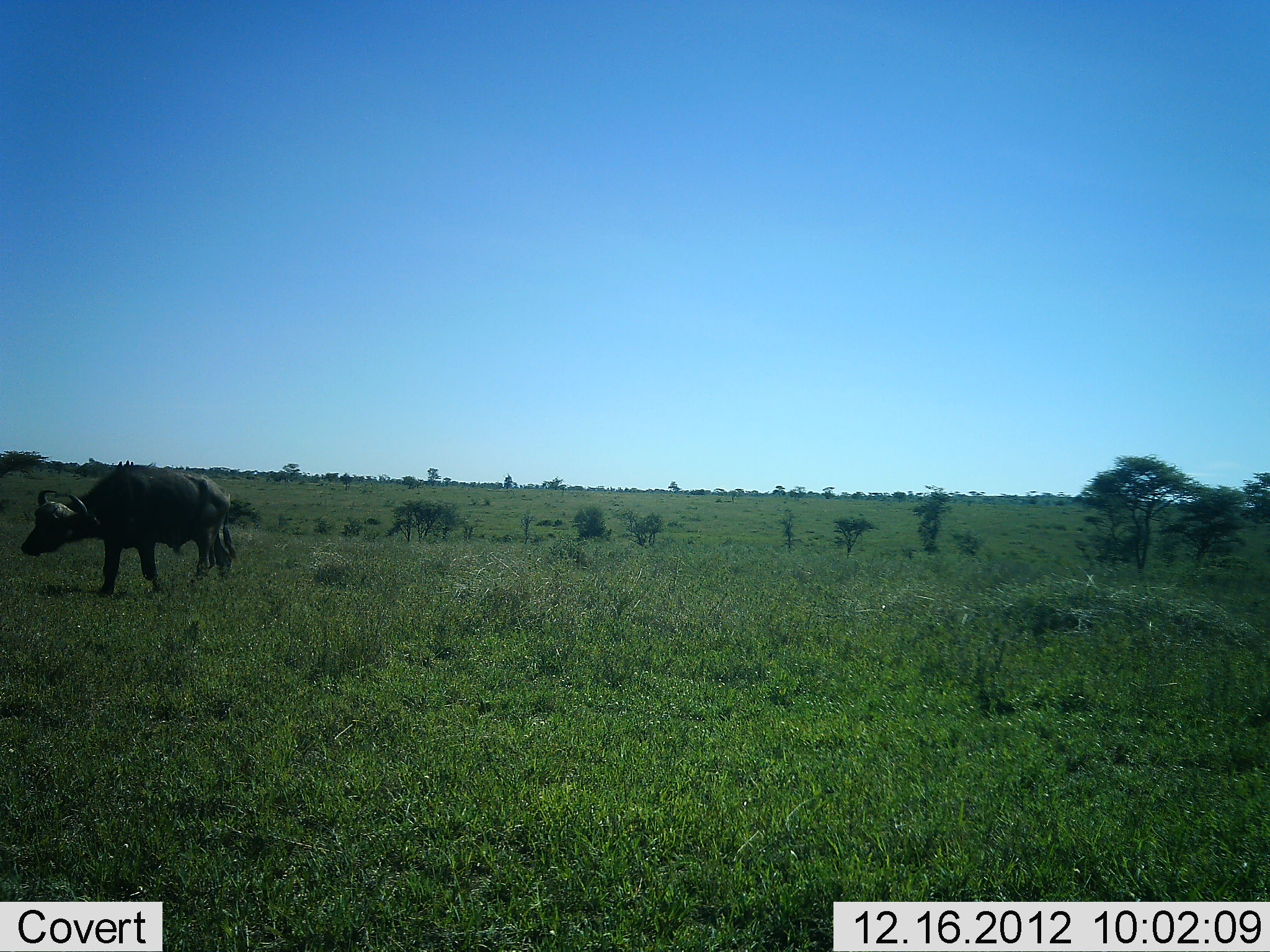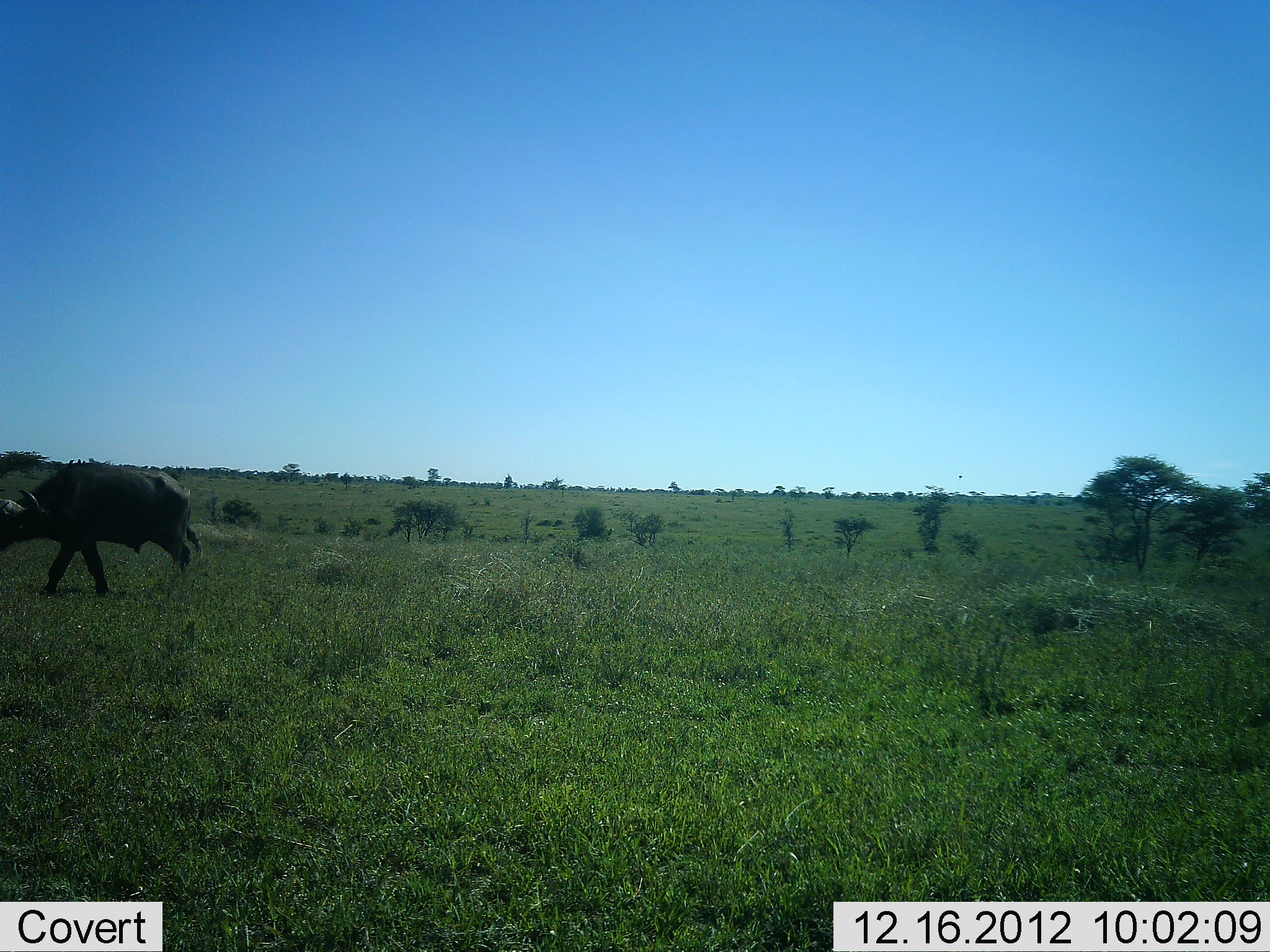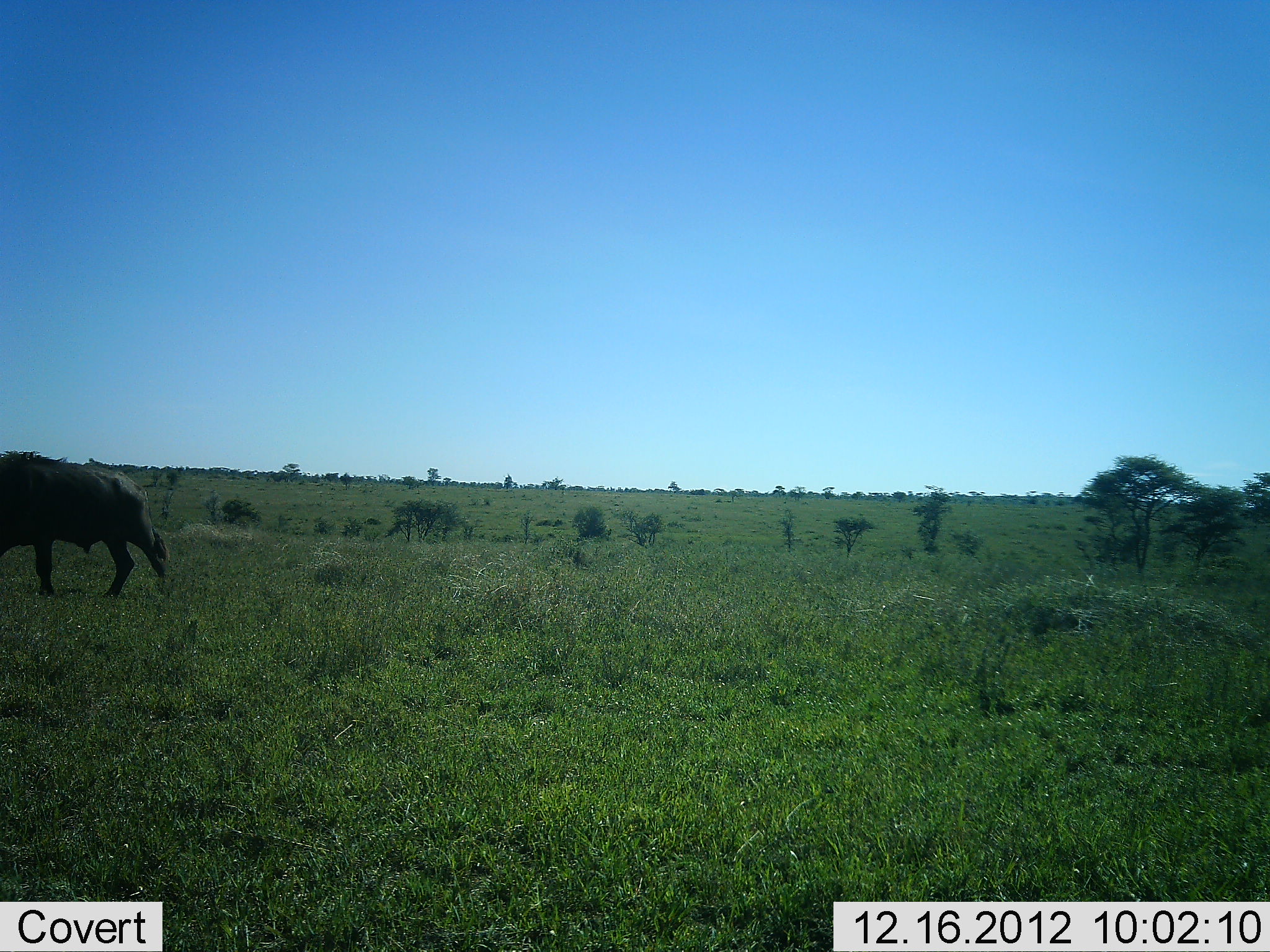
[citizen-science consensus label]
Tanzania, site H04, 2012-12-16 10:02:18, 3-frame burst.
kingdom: Animalia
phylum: Chordata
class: Mammalia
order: Artiodactyla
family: Bovidae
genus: Syncerus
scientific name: Syncerus caffer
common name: cape buffalo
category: buffalo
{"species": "buffalo (cape buffalo) (Syncerus caffer)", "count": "1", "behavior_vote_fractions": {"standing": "3%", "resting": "0%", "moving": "100%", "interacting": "0%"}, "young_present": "0%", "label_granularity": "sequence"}